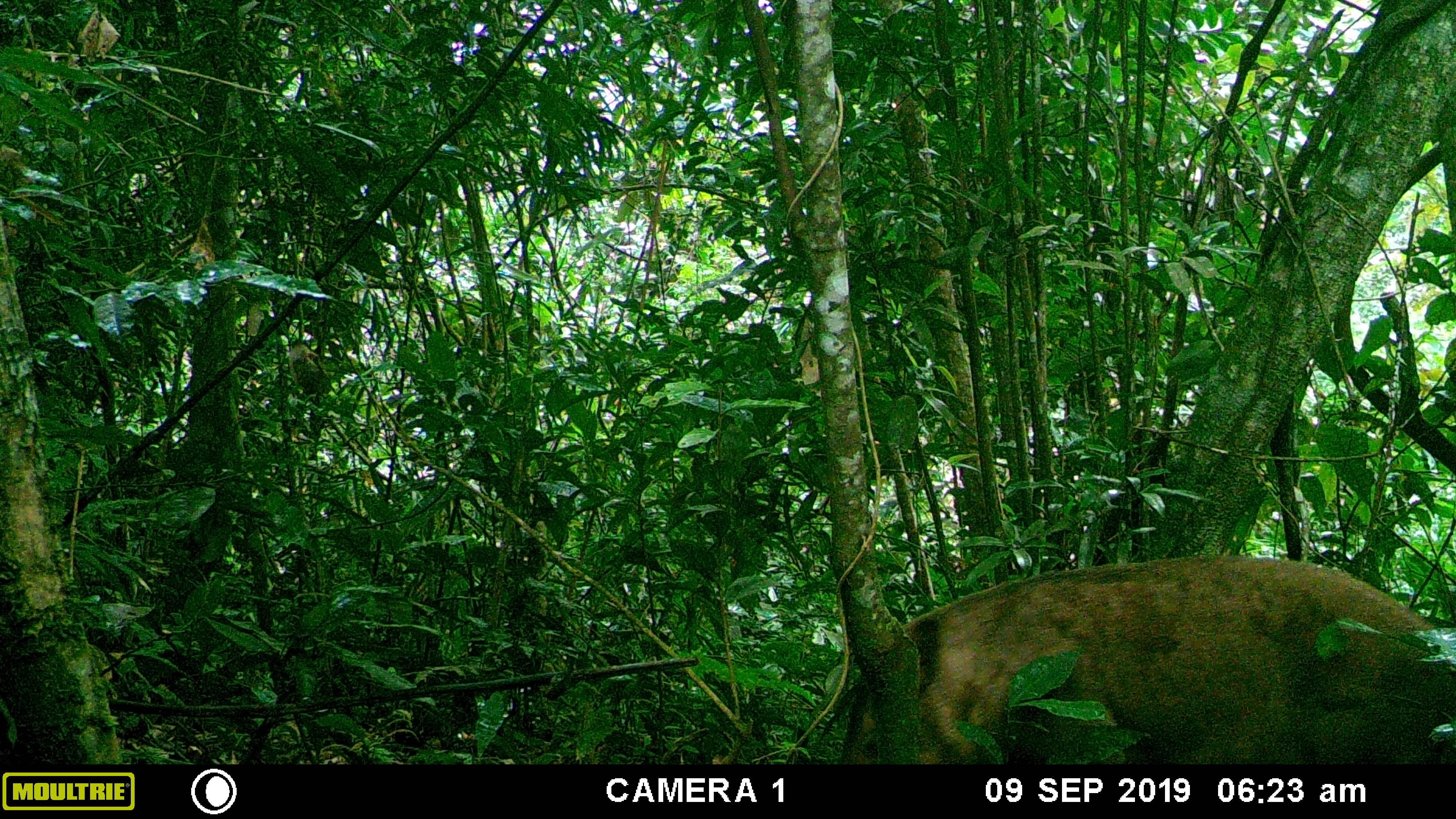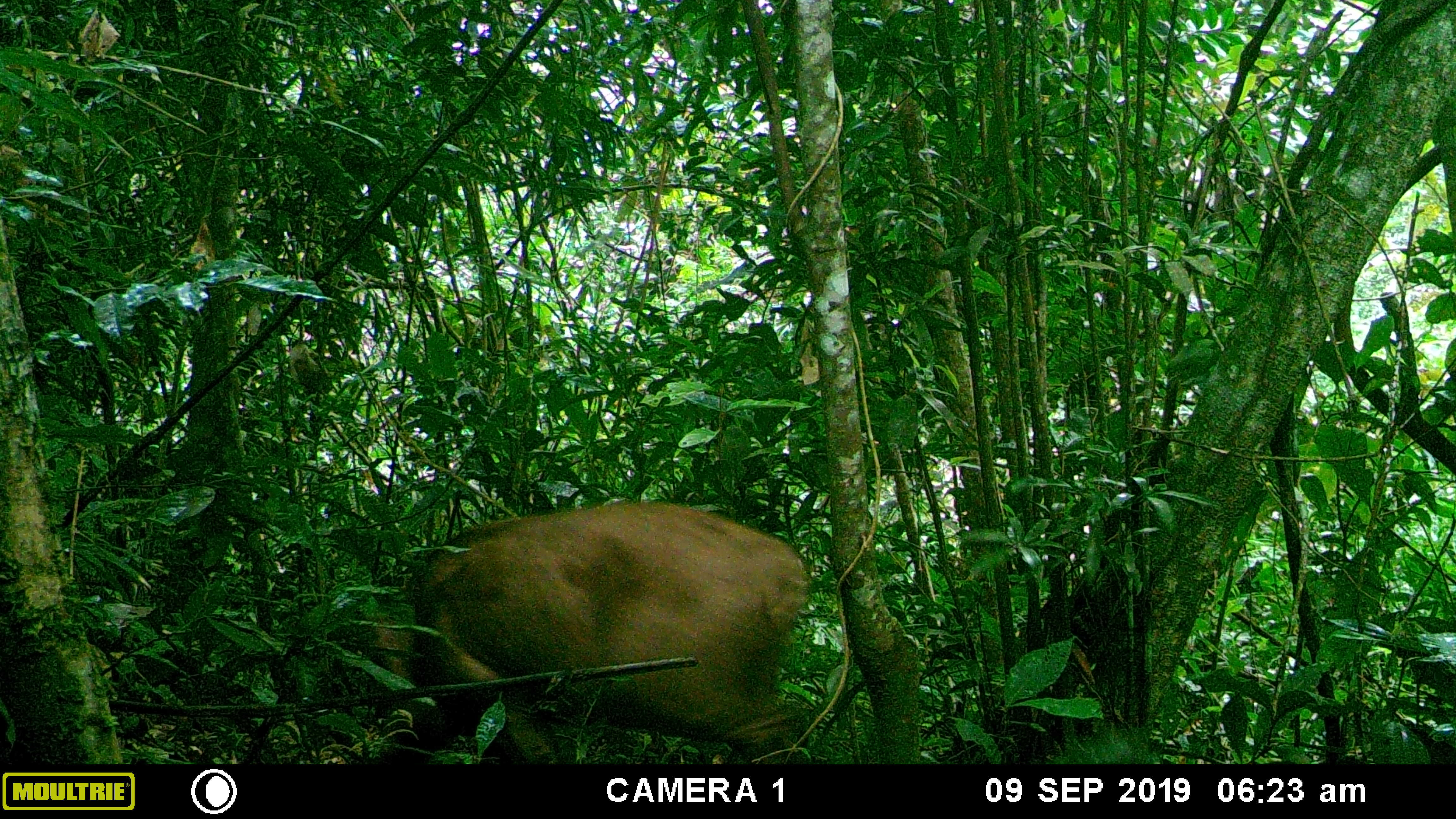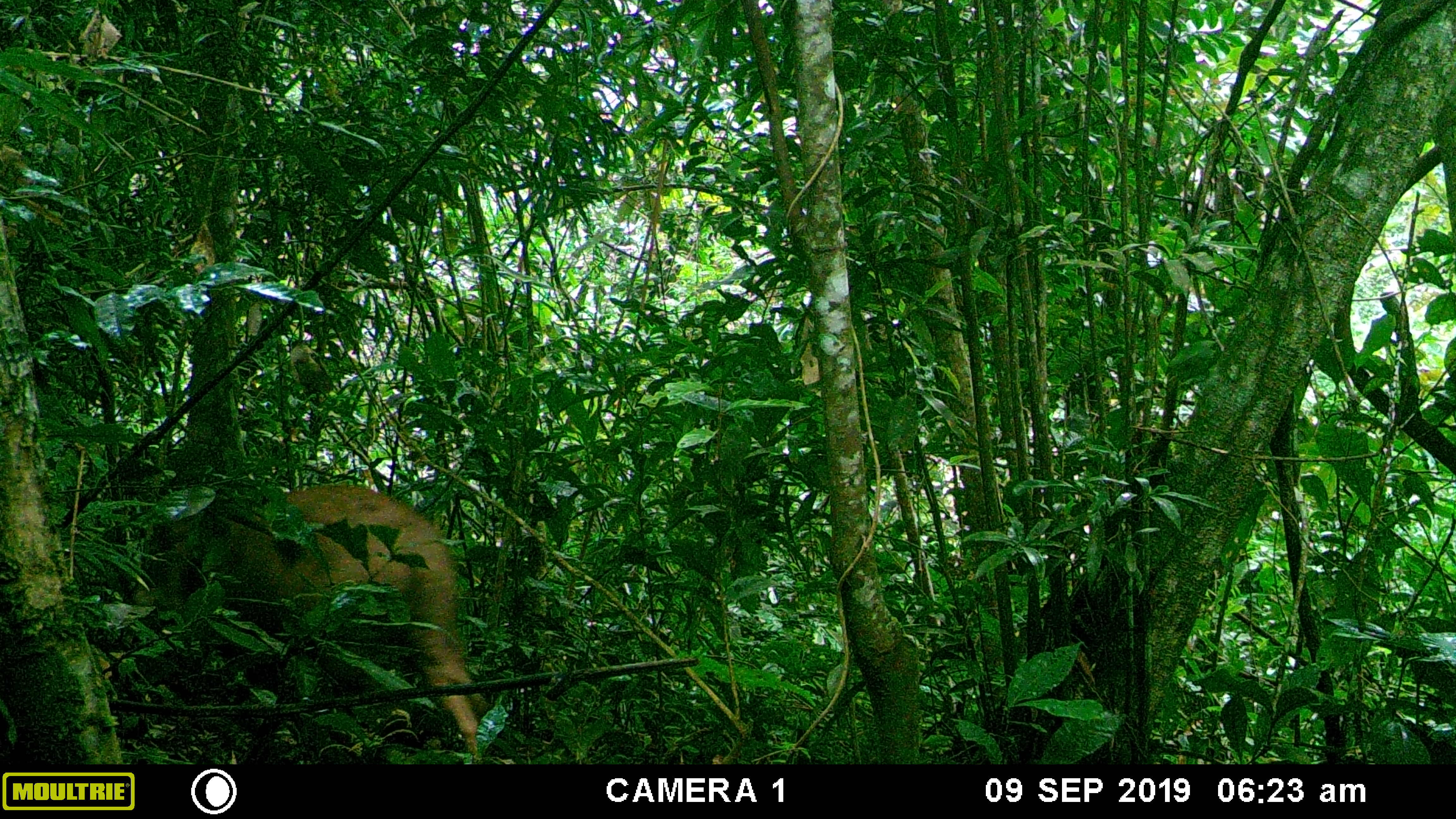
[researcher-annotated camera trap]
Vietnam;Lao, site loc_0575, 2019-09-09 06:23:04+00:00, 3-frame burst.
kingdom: Animalia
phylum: Chordata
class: Mammalia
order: Artiodactyla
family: Suidae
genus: Sus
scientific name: Sus scrofa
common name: eurasian wild pig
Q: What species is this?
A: Eurasian wild pig (Sus scrofa).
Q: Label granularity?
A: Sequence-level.